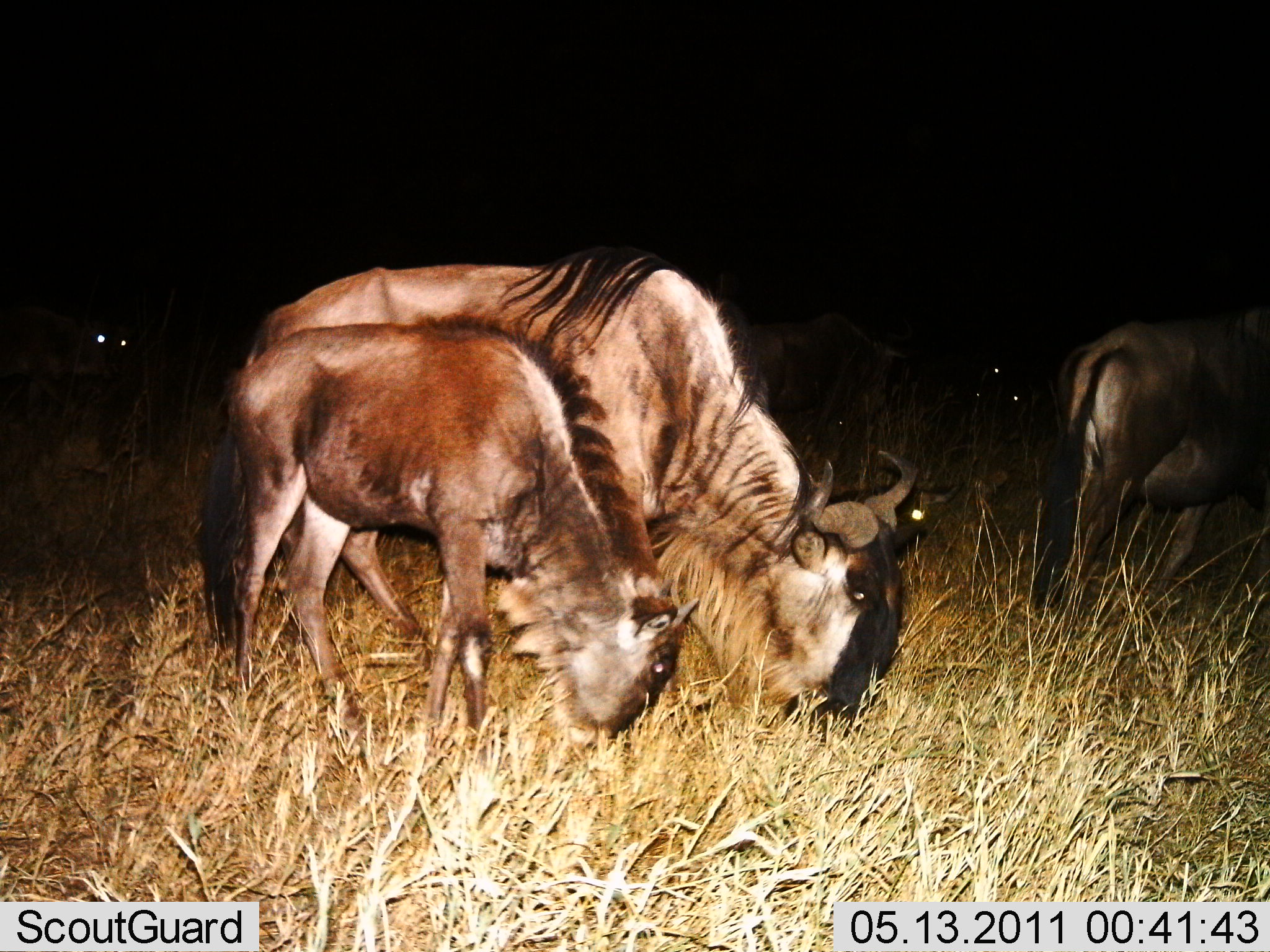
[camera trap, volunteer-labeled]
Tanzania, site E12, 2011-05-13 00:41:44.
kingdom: Animalia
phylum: Chordata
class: Mammalia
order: Artiodactyla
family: Bovidae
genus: Connochaetes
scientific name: Connochaetes taurinus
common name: blue wildebeest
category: wildebeest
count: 5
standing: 25%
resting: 0%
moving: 0%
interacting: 0%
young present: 75%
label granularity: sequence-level